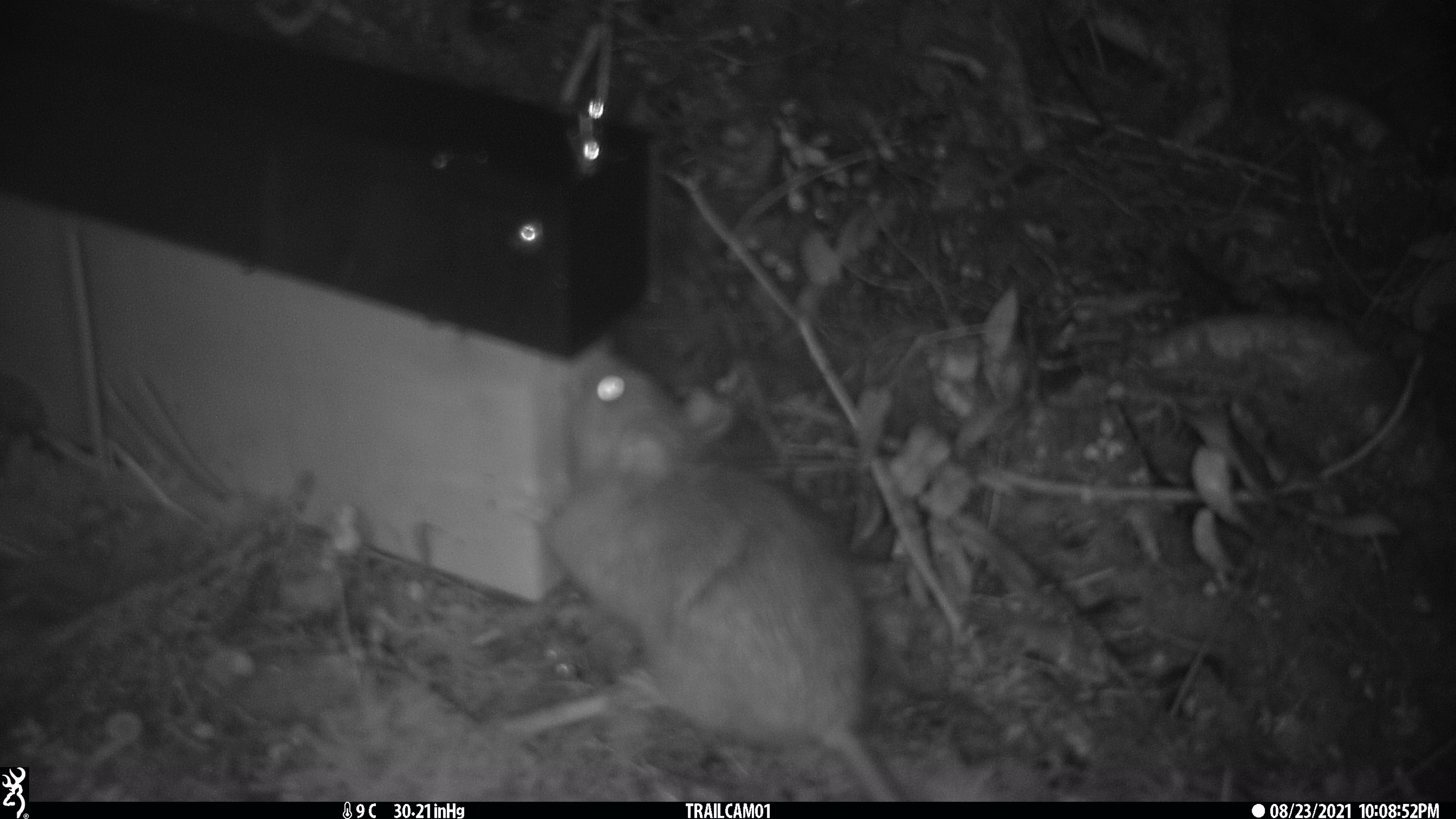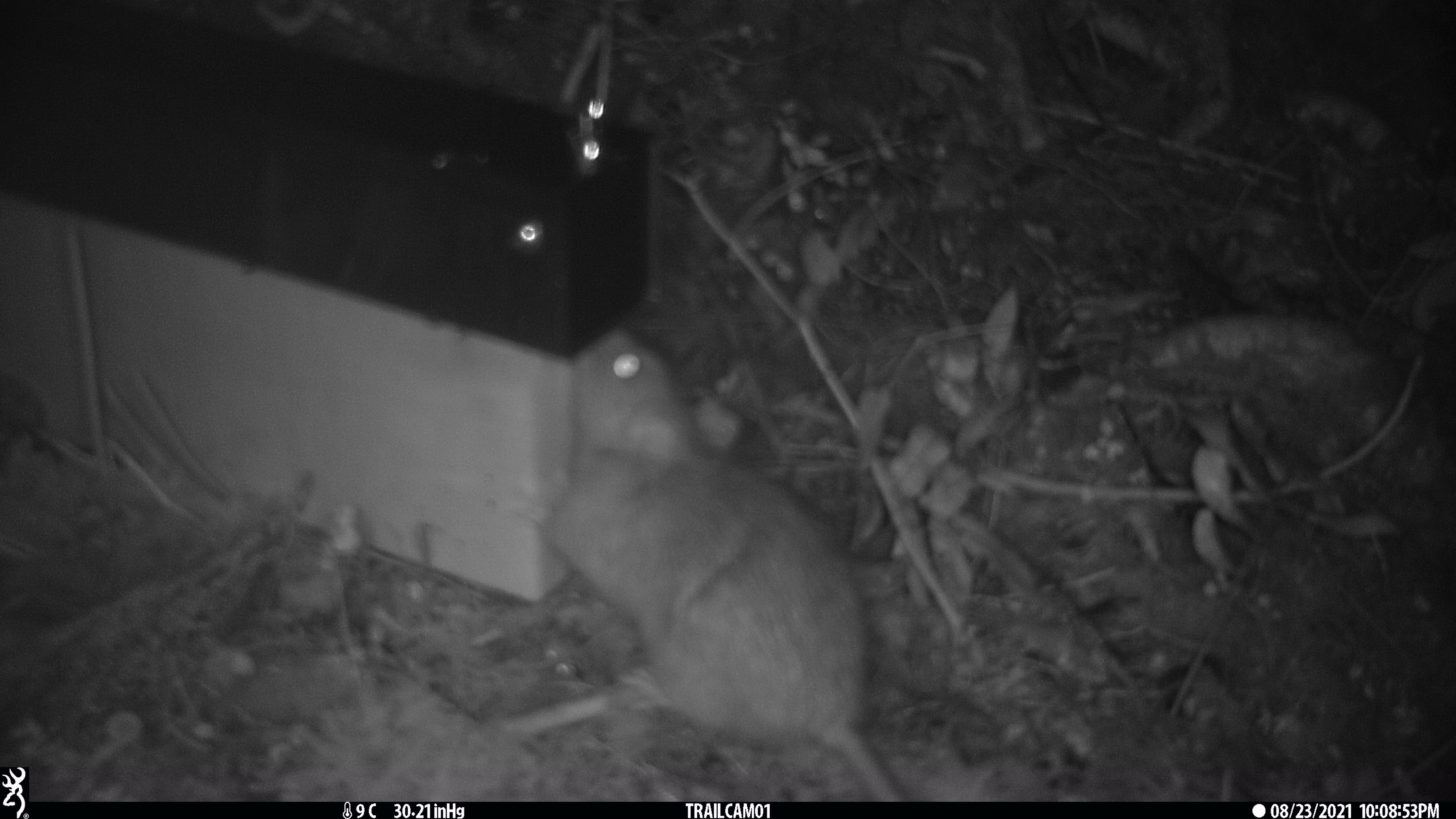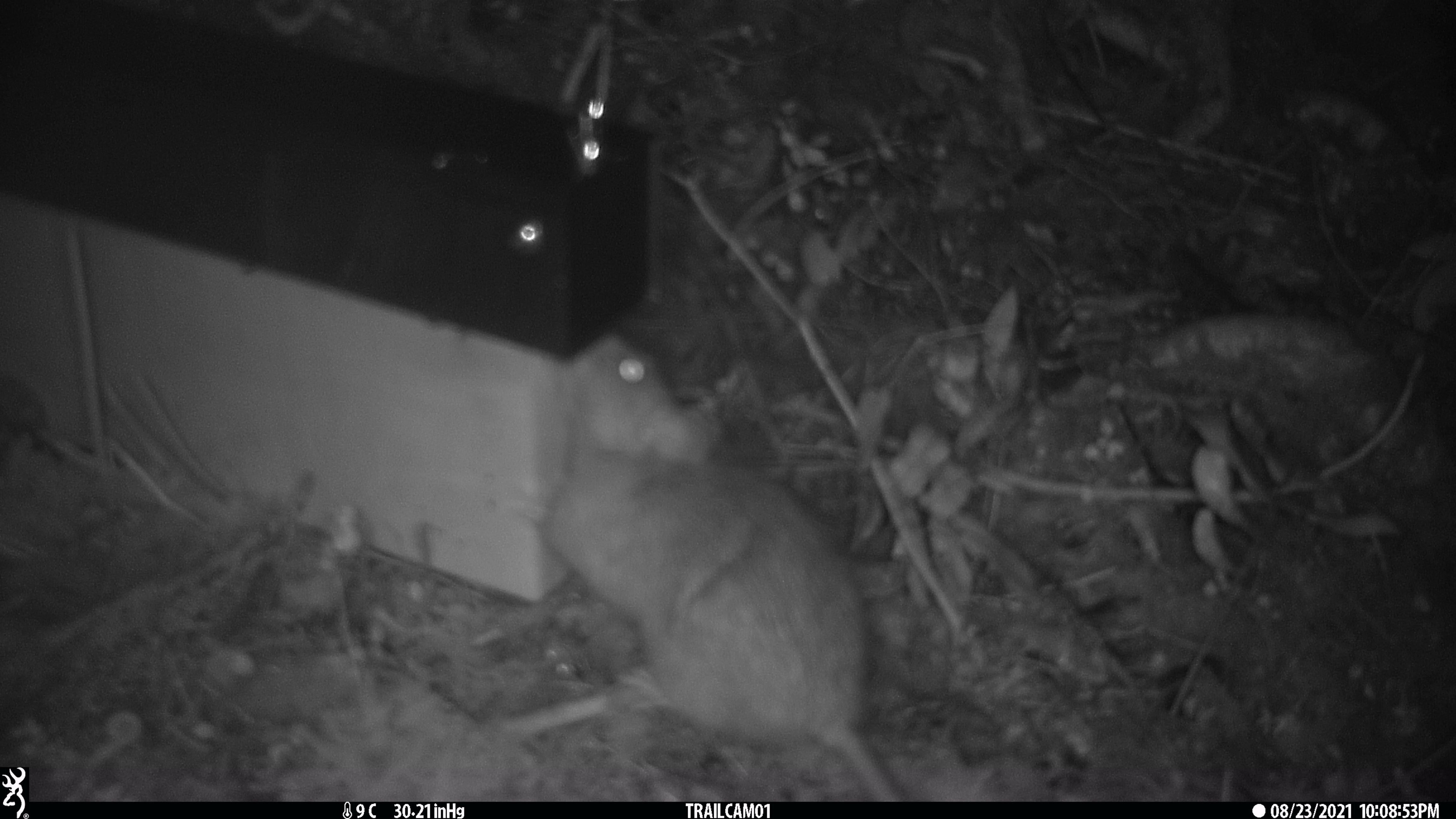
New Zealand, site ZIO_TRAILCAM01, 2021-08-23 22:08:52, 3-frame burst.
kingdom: Animalia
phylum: Chordata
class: Mammalia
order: Rodentia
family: Muridae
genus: Rattus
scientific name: Rattus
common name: rat